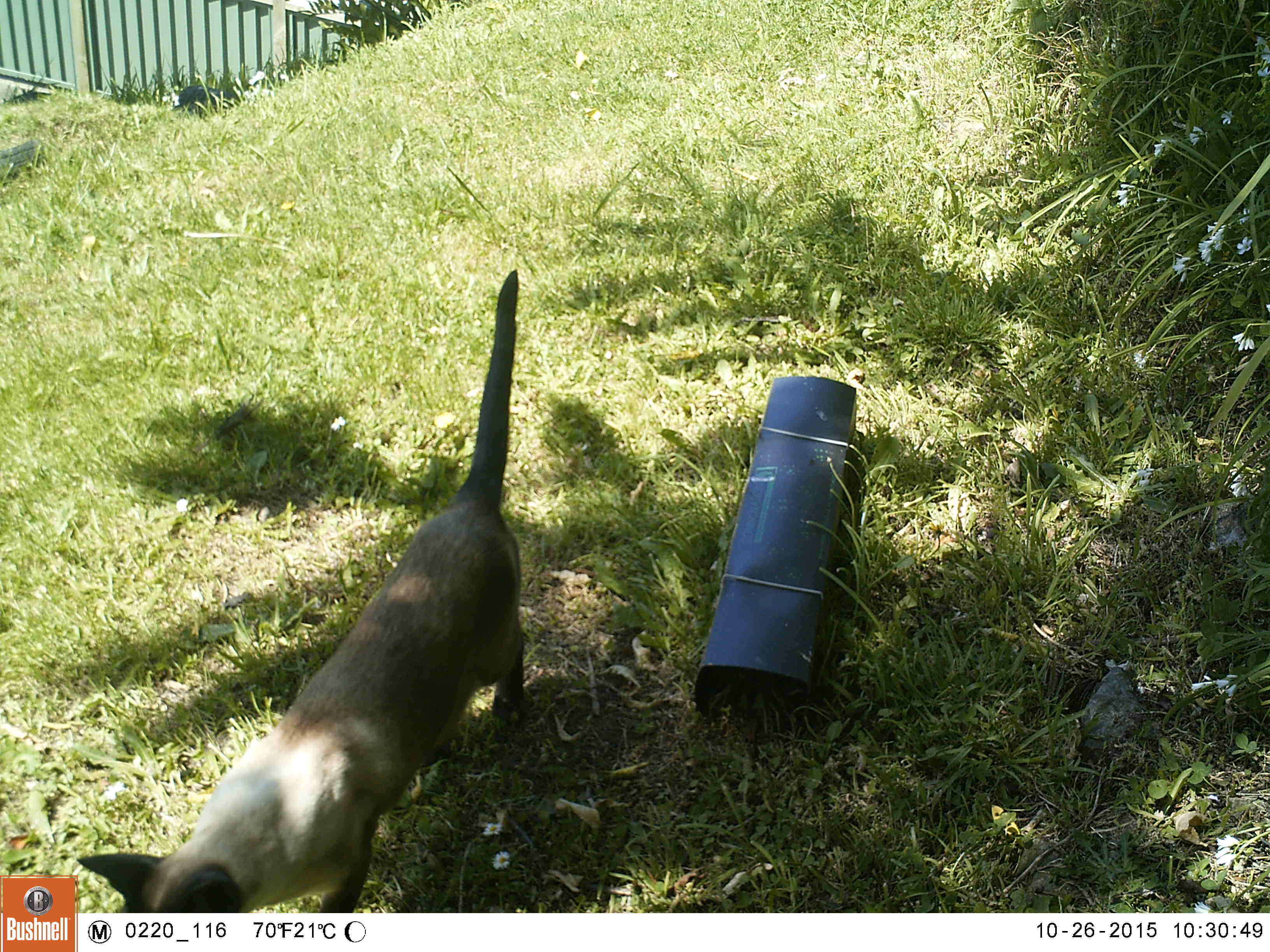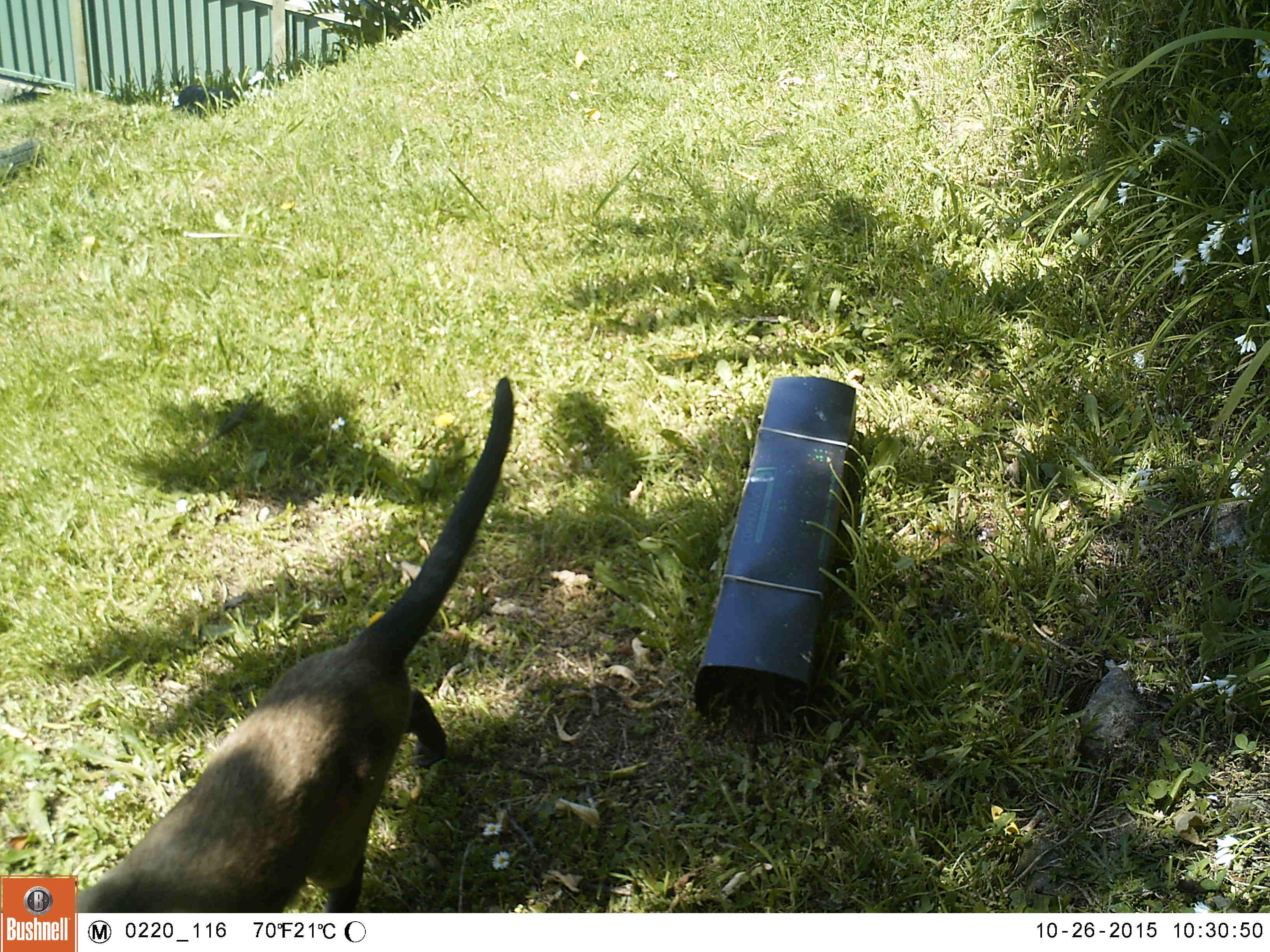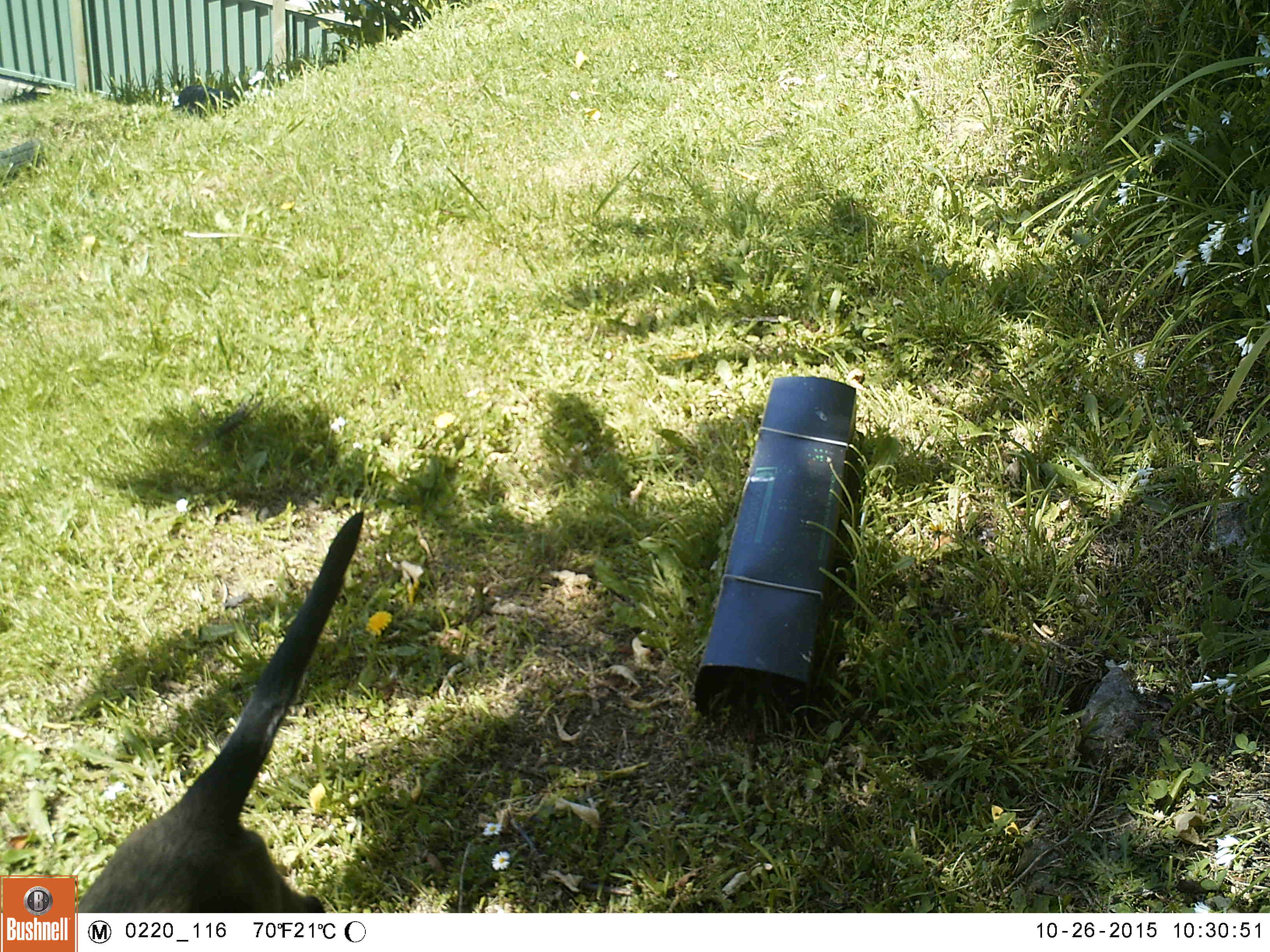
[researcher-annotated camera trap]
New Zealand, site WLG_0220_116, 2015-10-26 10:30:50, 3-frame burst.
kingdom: Animalia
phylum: Chordata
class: Mammalia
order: Carnivora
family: Felidae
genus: Felis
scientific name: Felis catus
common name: domestic cat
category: cat